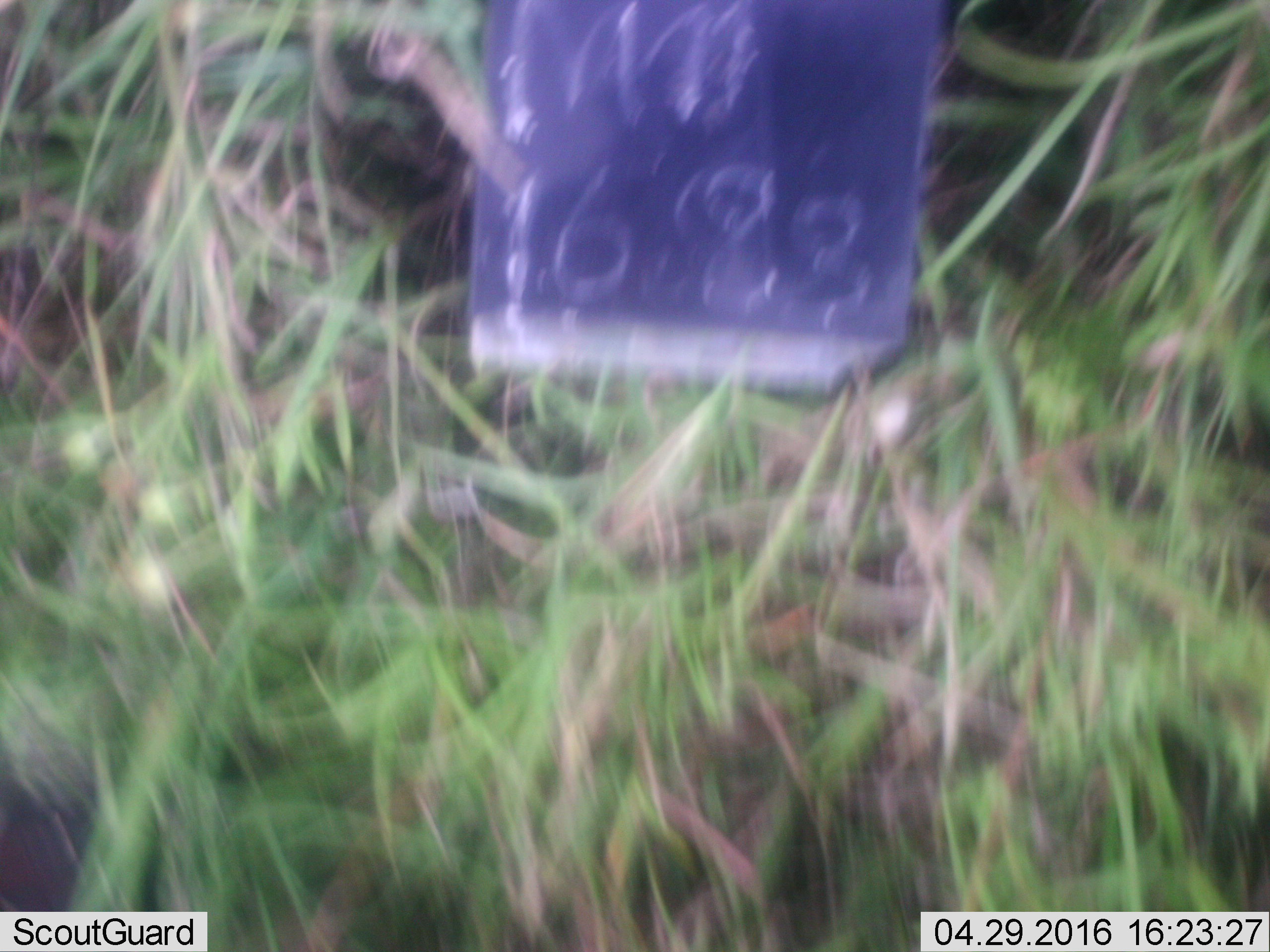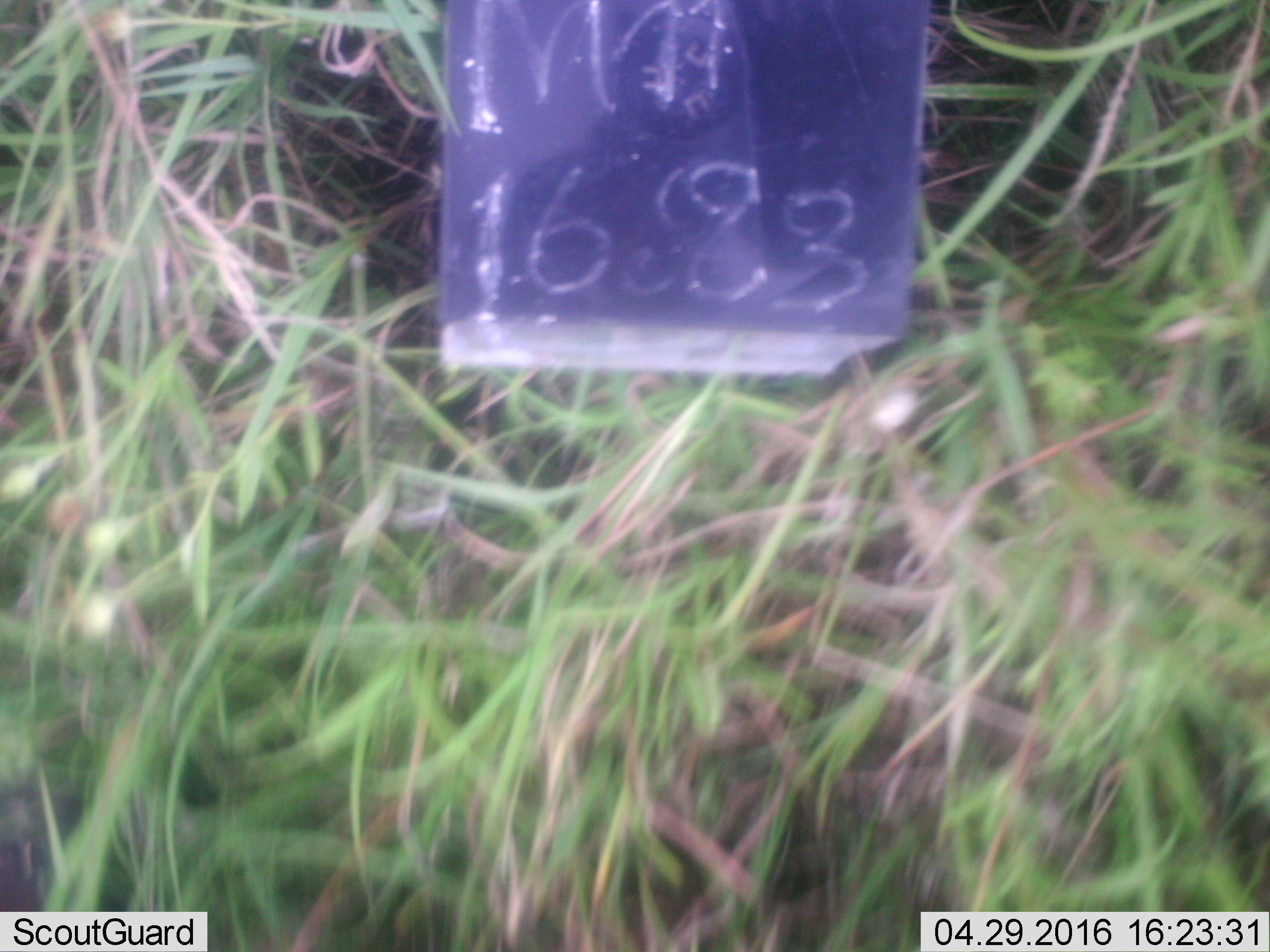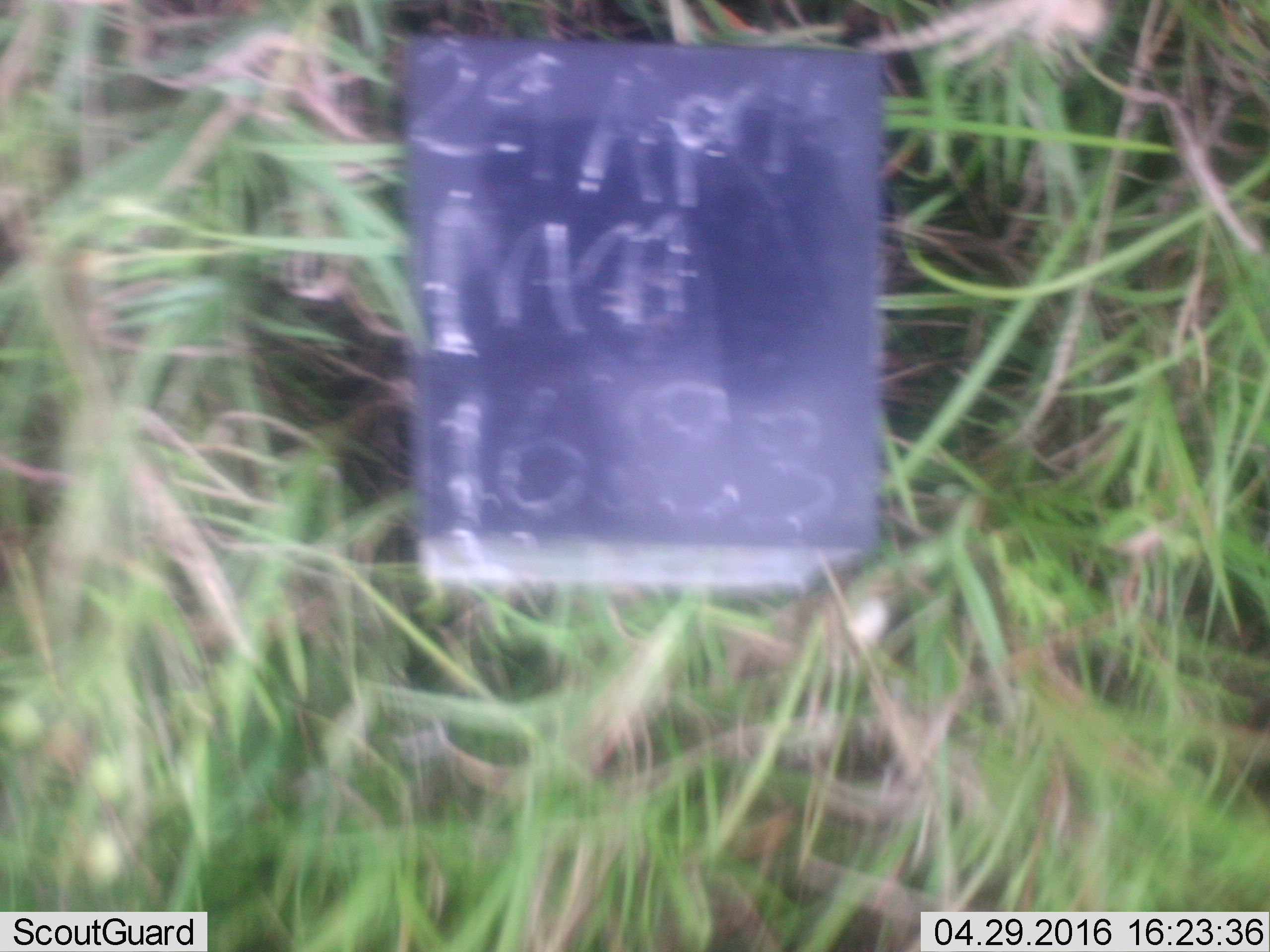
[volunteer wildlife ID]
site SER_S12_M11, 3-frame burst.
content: unidentified animal